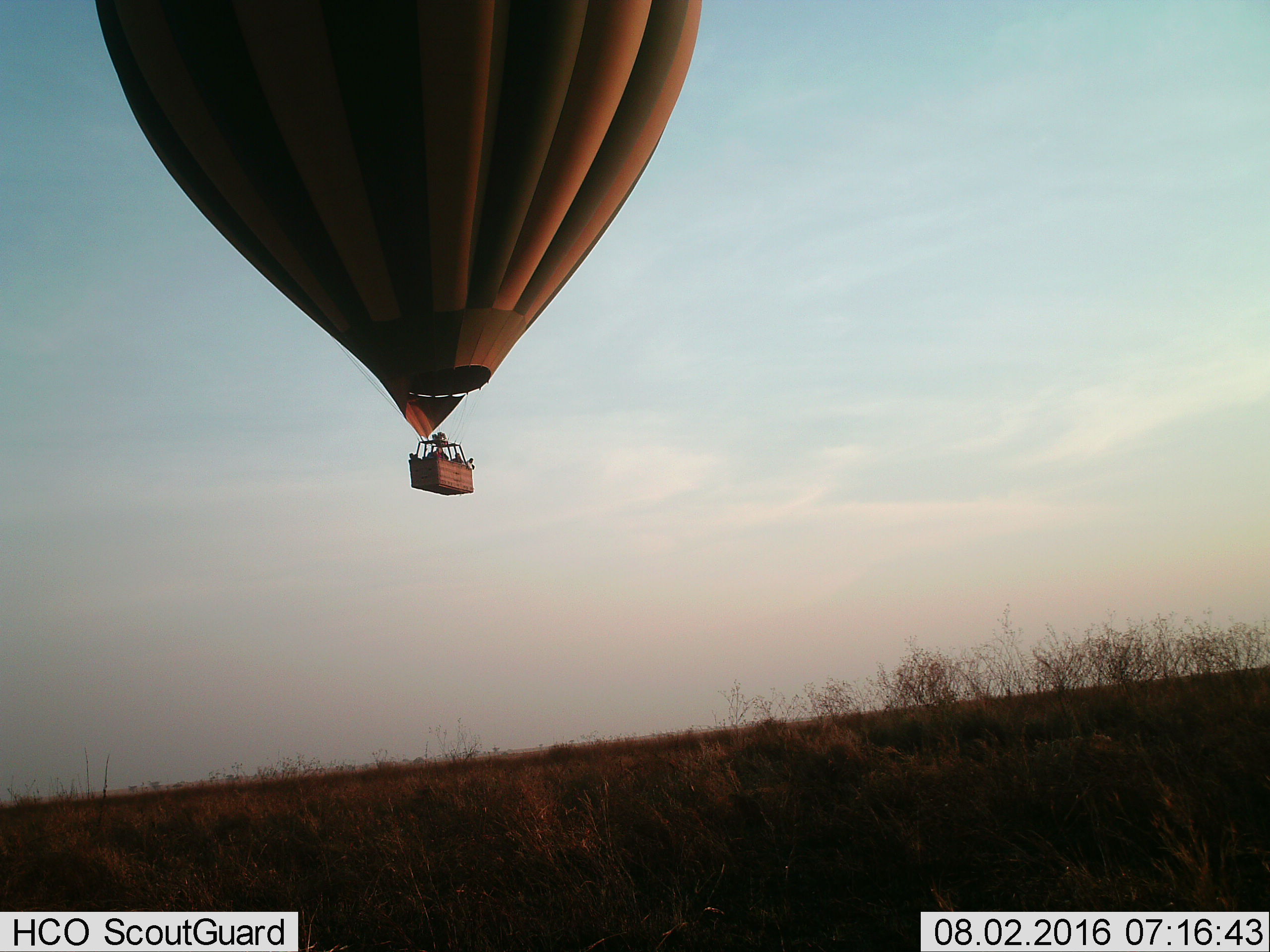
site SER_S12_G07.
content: unidentified animal